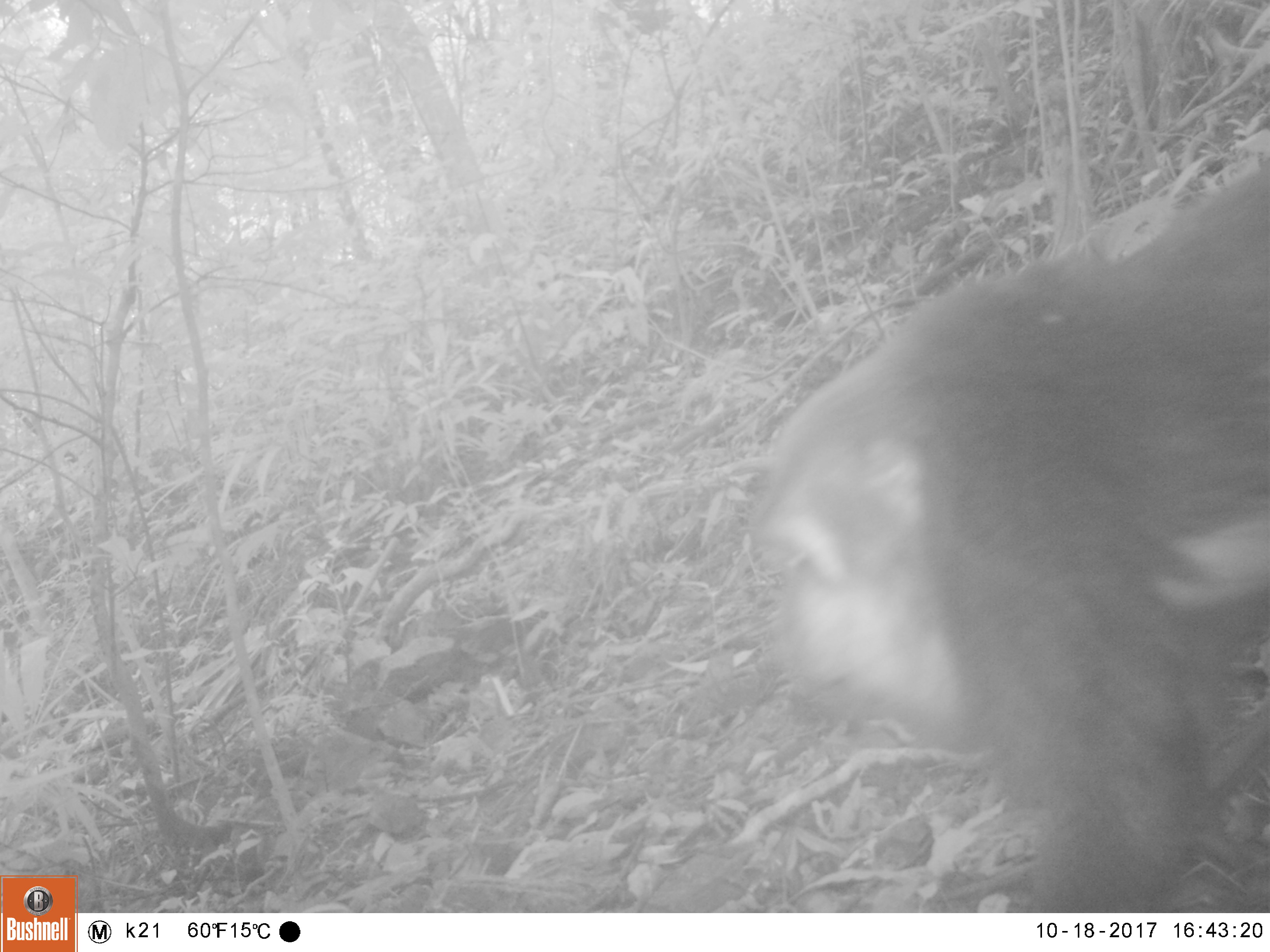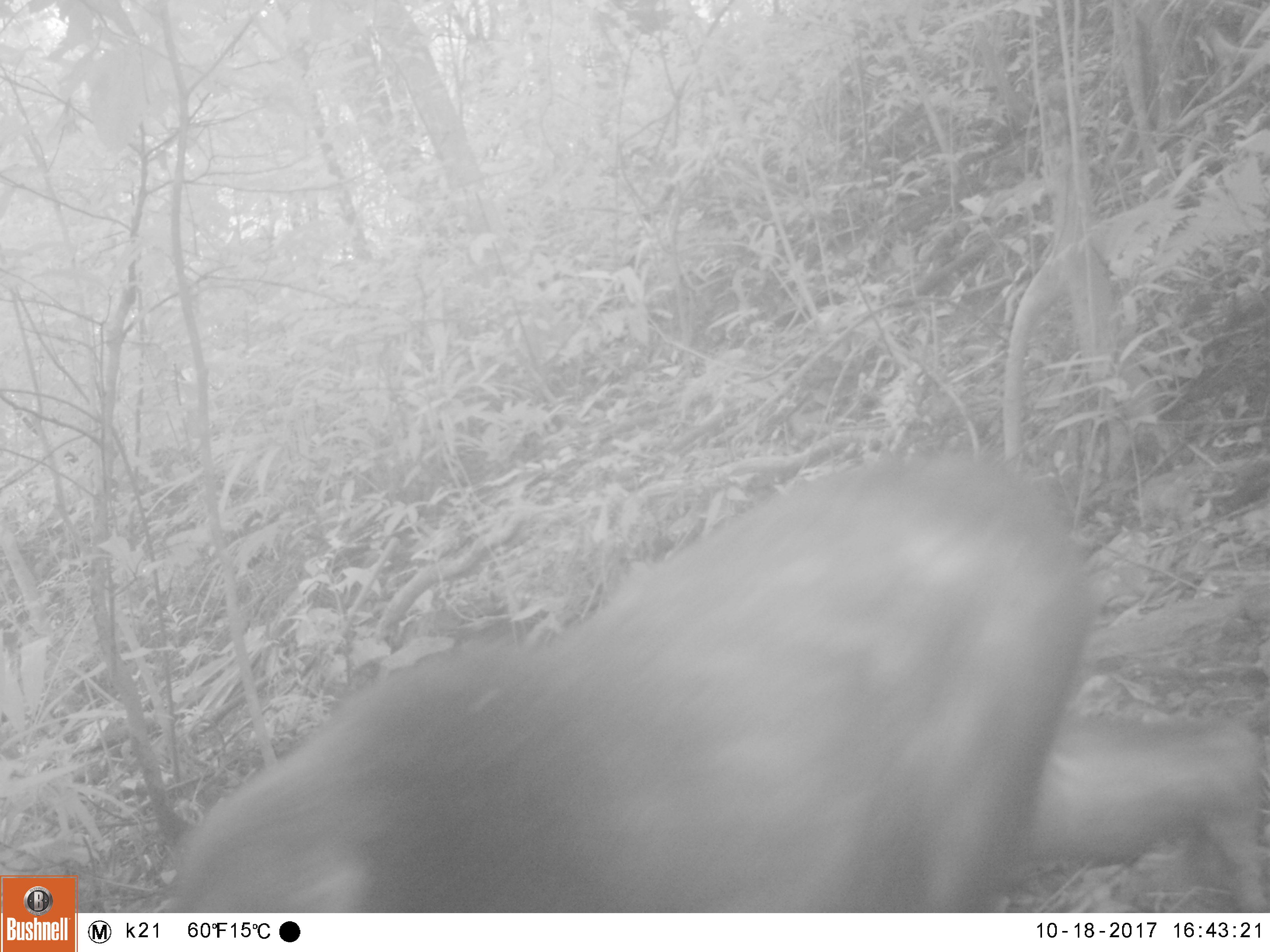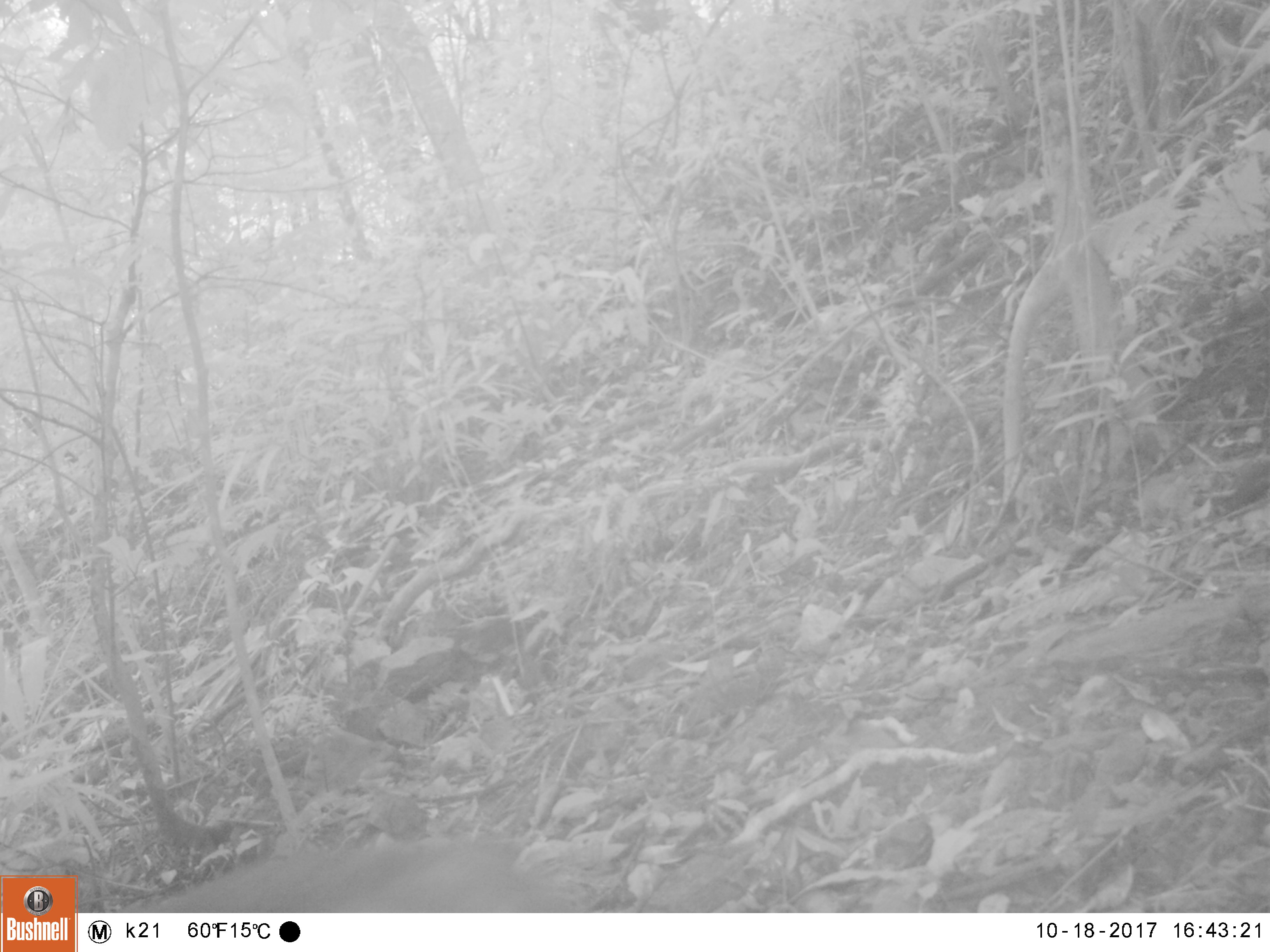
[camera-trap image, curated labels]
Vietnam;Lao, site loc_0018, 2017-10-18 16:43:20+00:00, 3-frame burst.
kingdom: Animalia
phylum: Chordata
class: Mammalia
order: Primates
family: Cercopithecidae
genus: Macaca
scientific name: Macaca arctoides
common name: stump-tailed macaque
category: stump tailed macaque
Stump tailed macaque (stump-tailed macaque) (Macaca arctoides). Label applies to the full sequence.